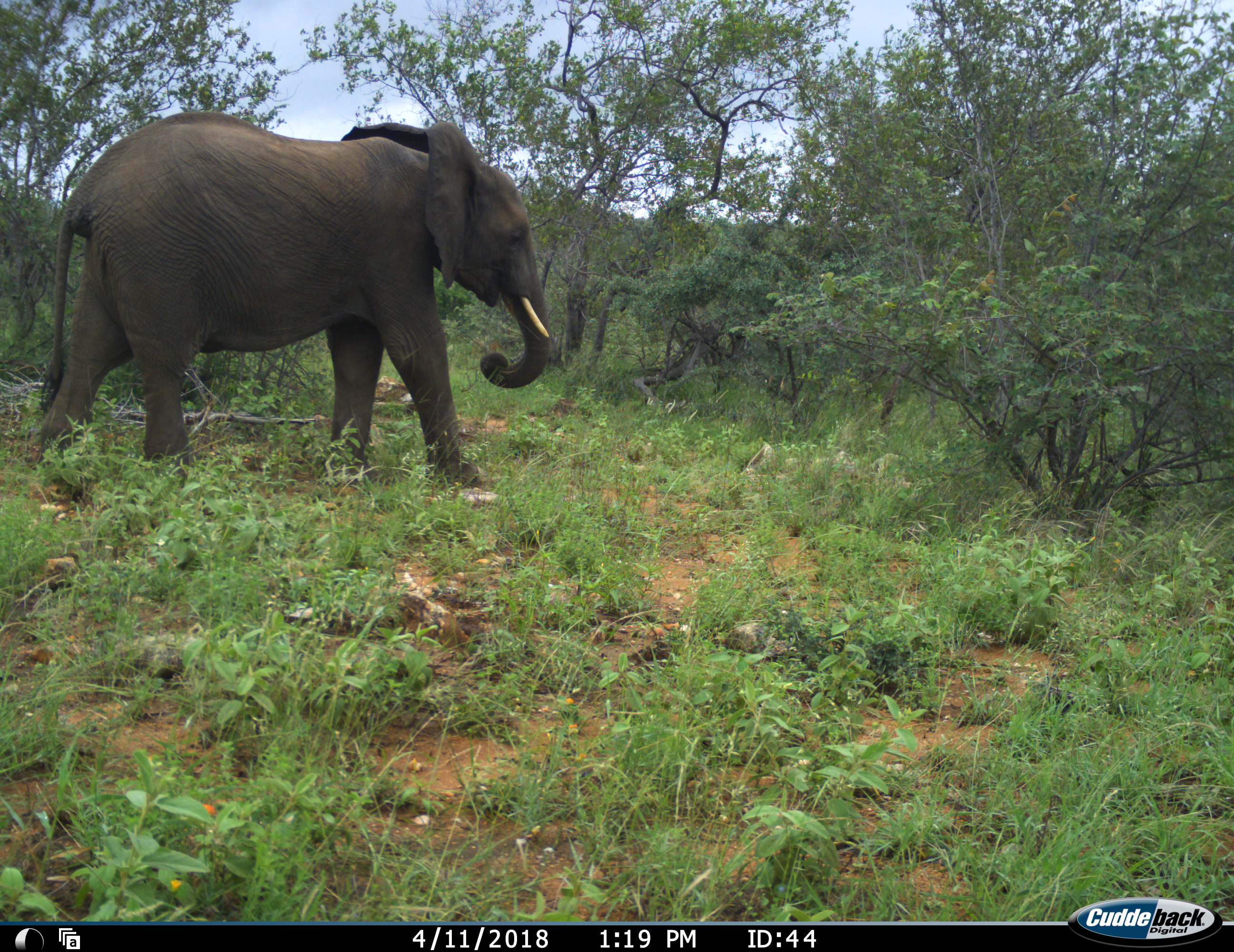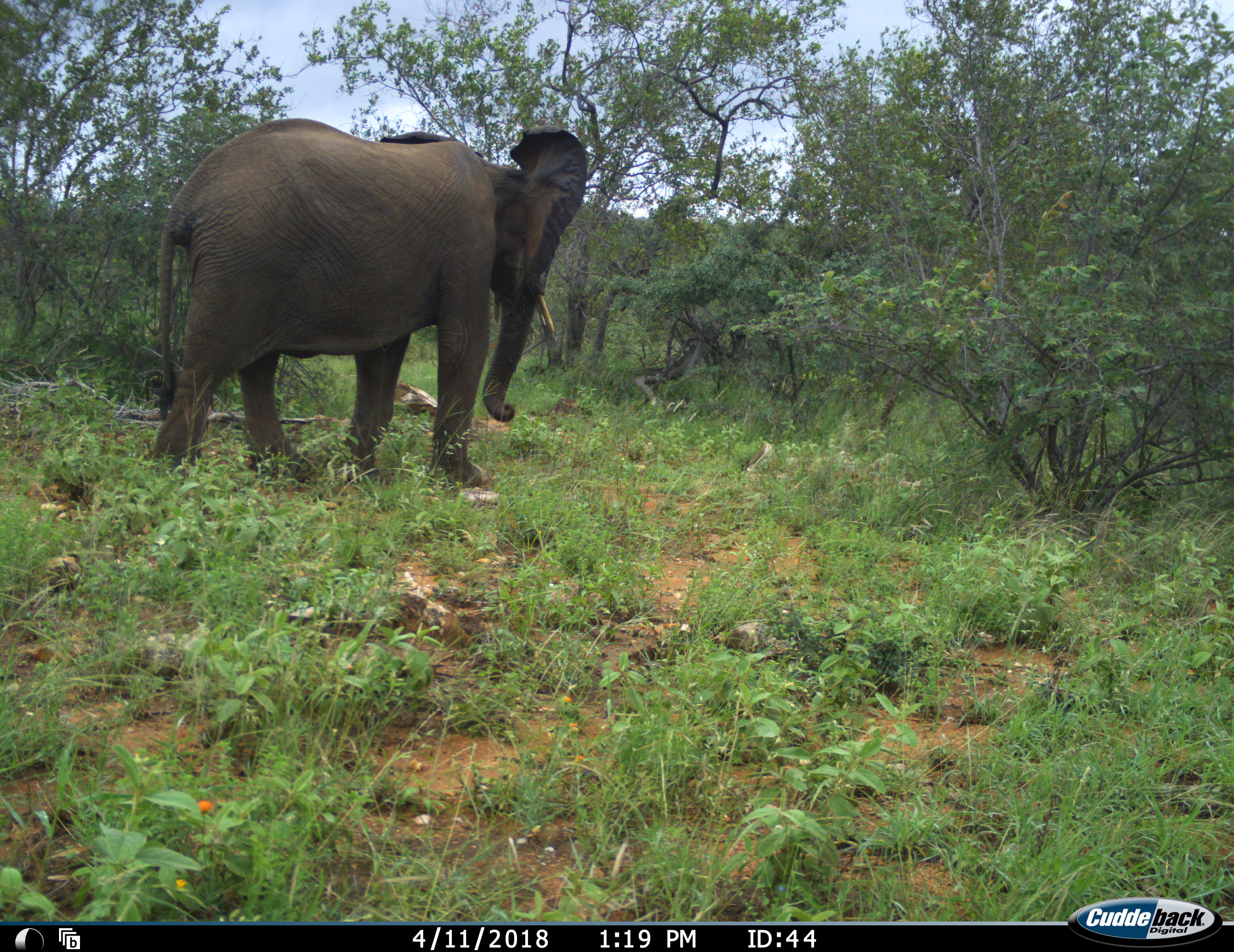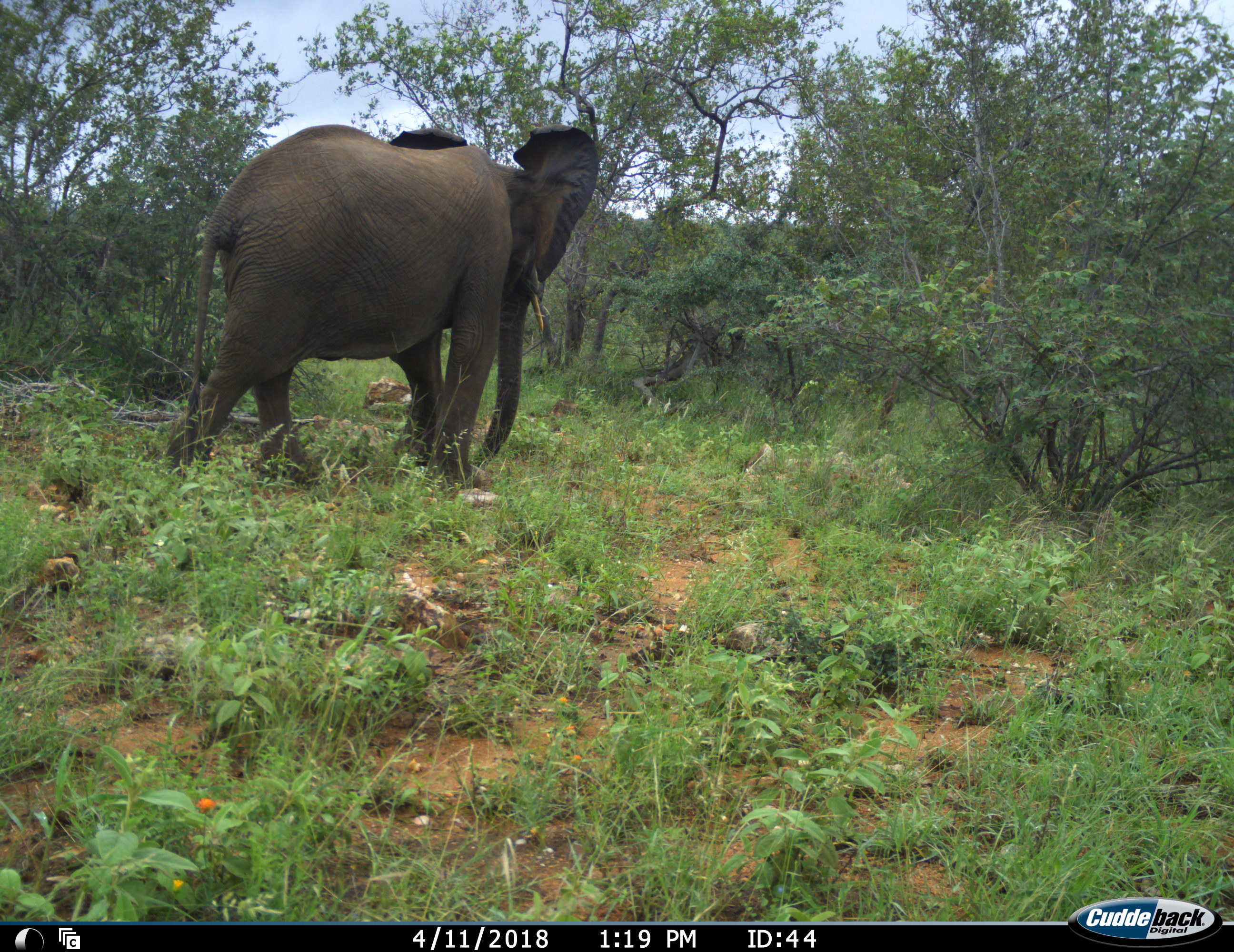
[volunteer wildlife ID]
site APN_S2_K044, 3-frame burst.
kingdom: Animalia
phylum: Chordata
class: Mammalia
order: Proboscidea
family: Elephantidae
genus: Loxodonta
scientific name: Loxodonta africana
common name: african bush elephant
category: elephant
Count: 1.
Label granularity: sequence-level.